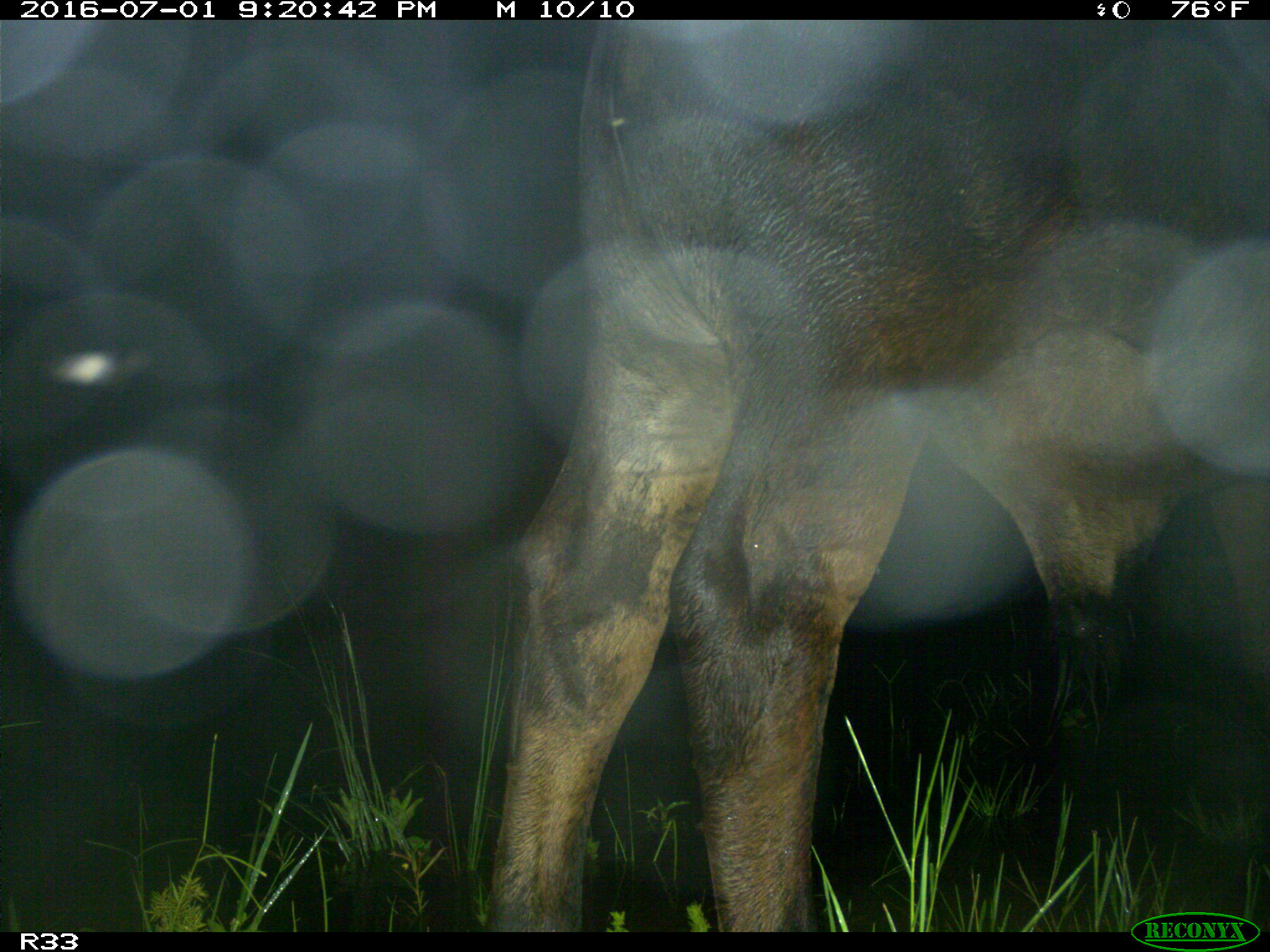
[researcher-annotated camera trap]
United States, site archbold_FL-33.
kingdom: Animalia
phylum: Chordata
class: Mammalia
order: Artiodactyla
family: Bovidae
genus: Bos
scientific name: Bos taurus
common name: domestic cow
Bos taurus (domestic cow).